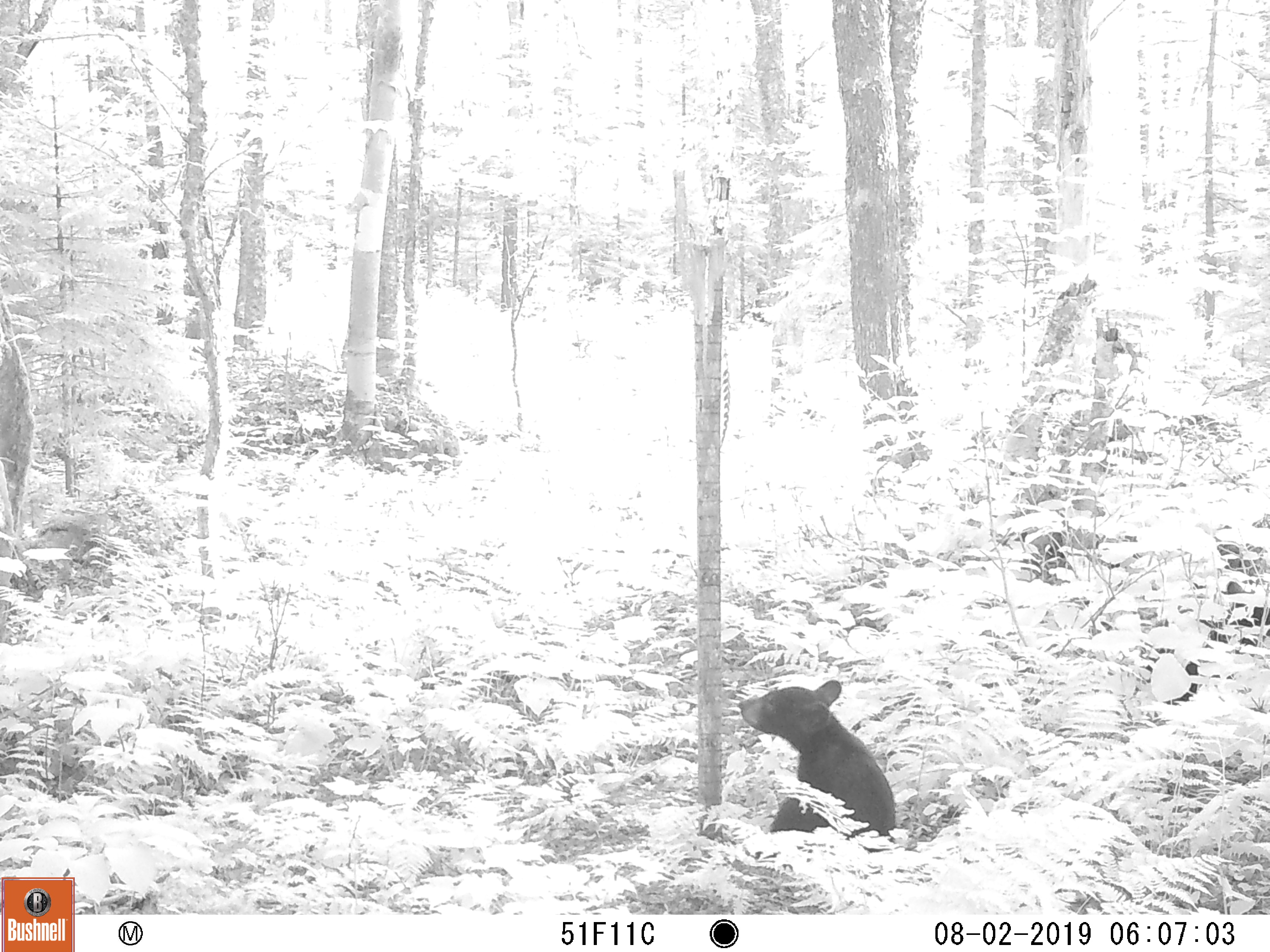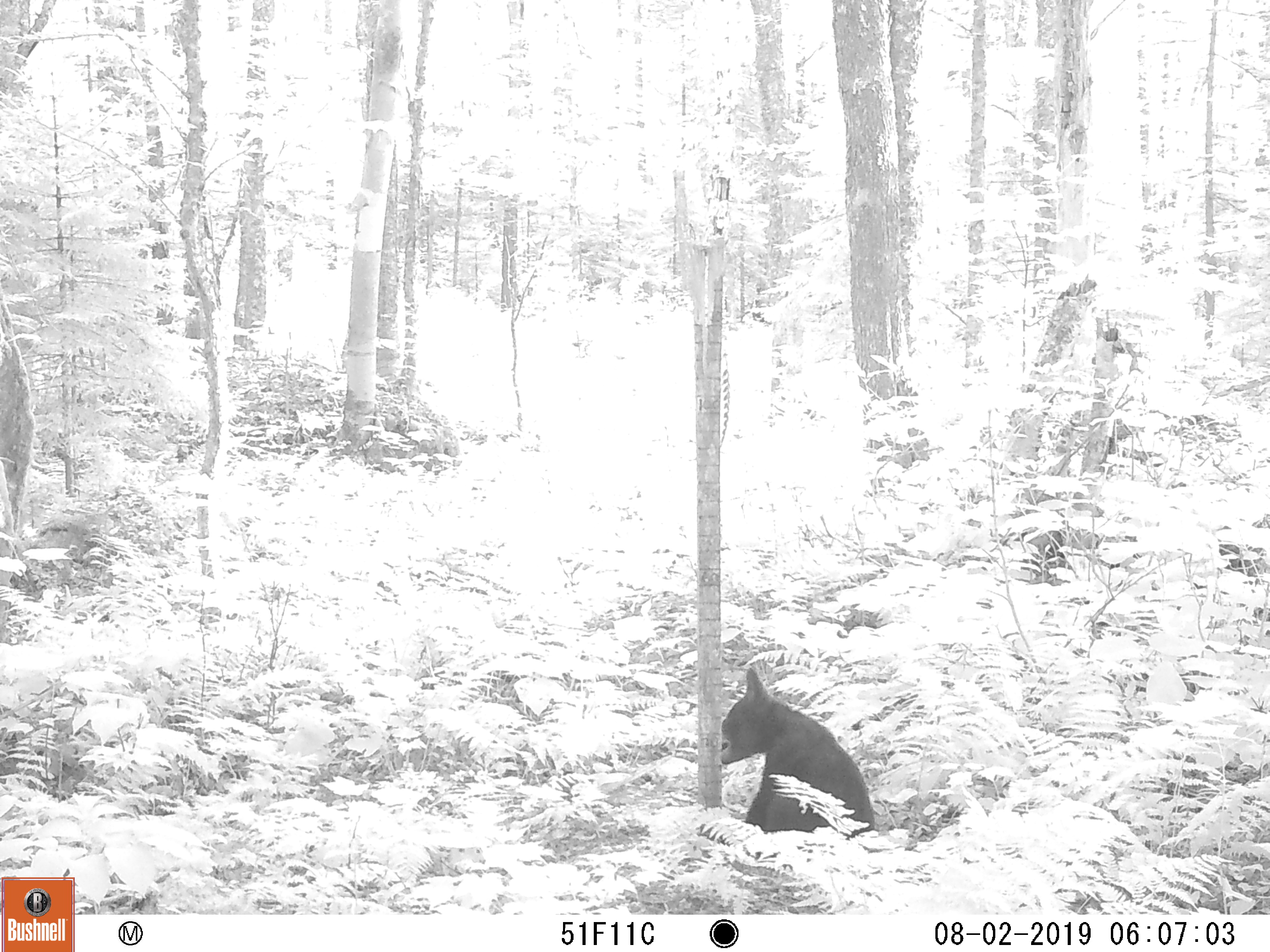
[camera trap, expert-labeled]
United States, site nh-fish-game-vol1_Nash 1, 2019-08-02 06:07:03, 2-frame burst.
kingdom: Animalia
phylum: Chordata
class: Mammalia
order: Carnivora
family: Ursidae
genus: Ursus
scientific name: Ursus americanus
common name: black bear